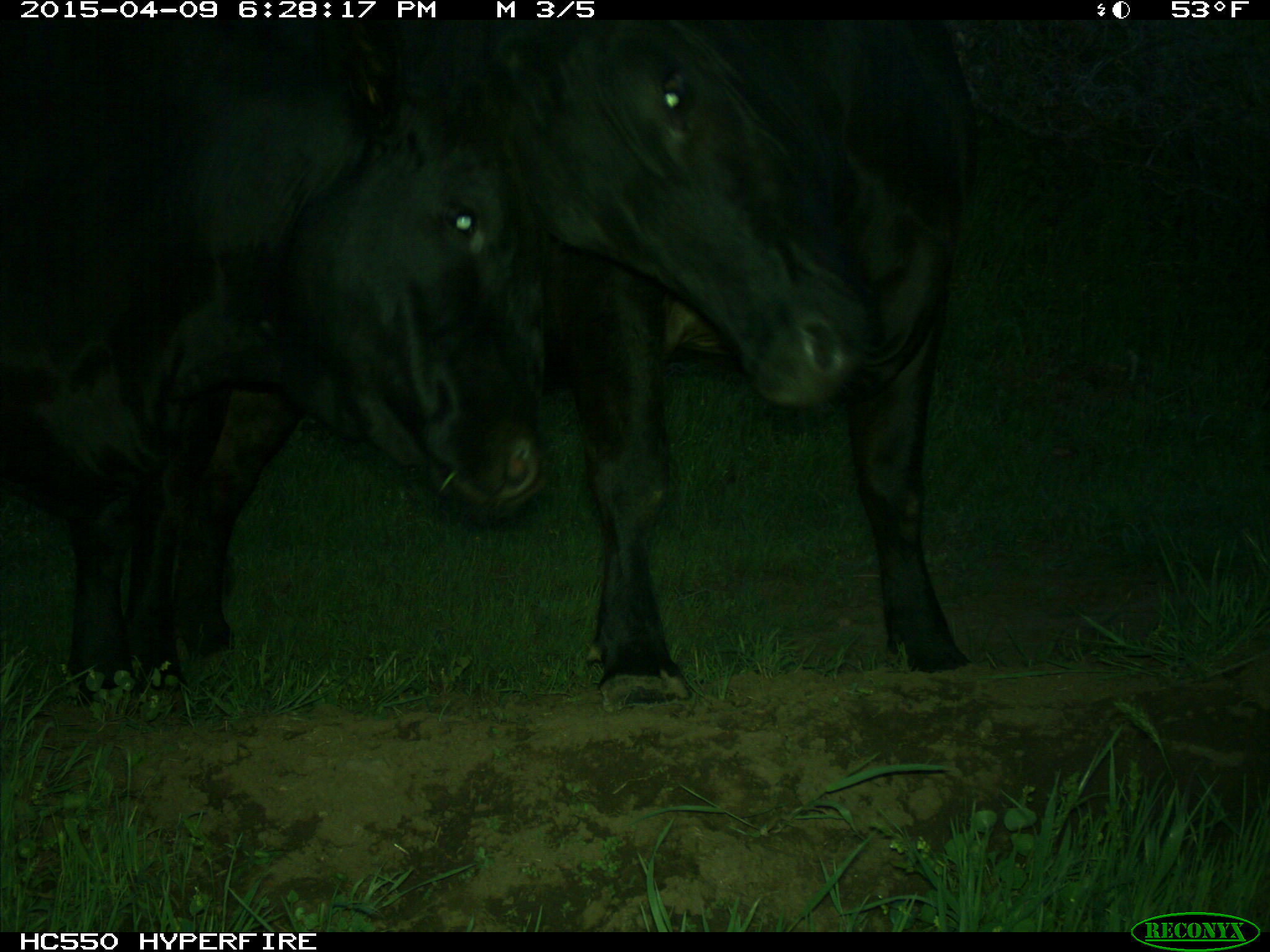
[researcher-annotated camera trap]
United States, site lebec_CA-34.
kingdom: Animalia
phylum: Chordata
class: Mammalia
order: Artiodactyla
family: Bovidae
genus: Bos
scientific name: Bos taurus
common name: domestic cow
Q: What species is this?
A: Bos taurus (domestic cow).